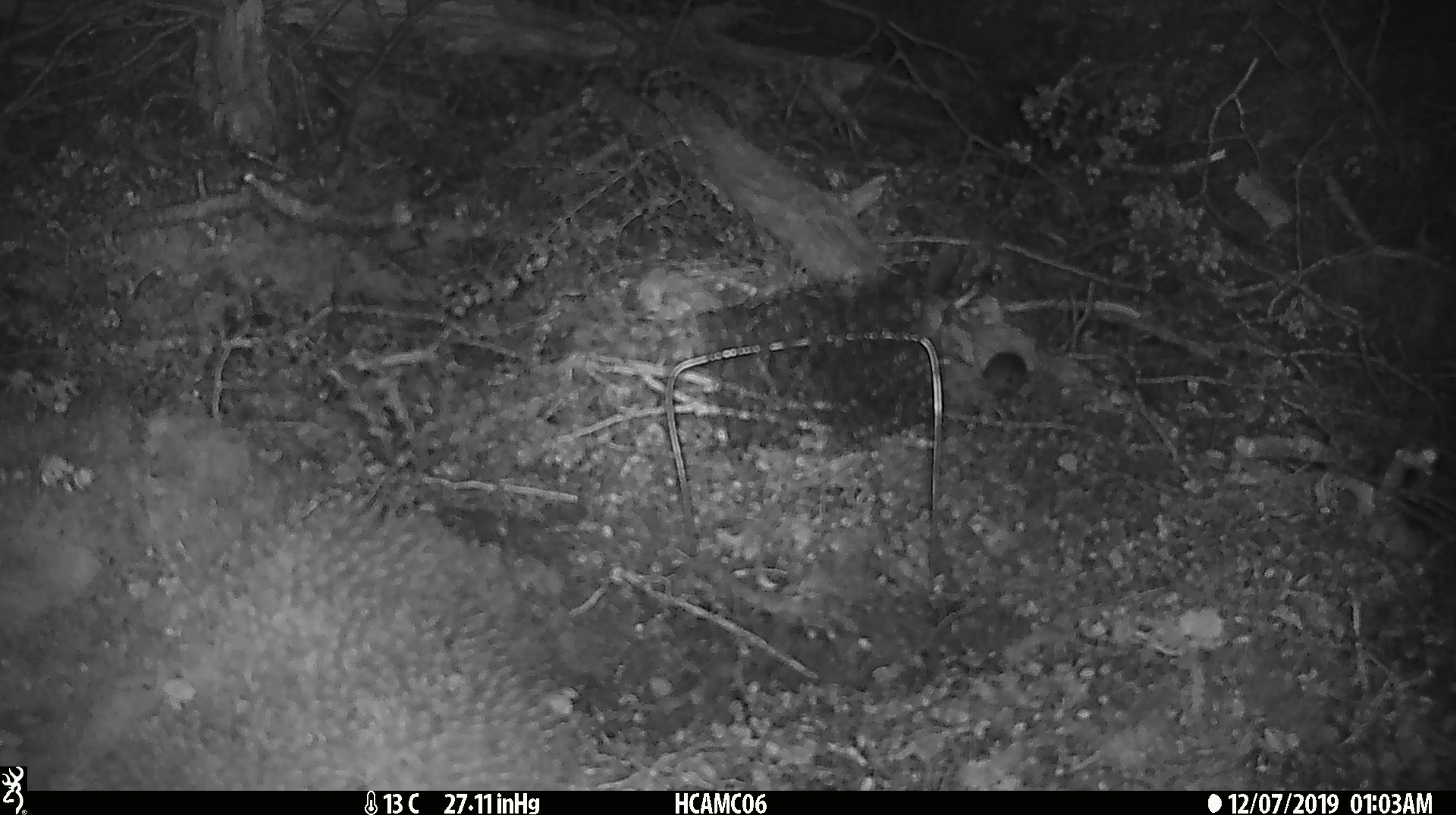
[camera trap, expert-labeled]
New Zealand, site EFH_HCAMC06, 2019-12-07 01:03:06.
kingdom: Animalia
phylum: Chordata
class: Mammalia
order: Rodentia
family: Muridae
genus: Mus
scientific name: Mus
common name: mouse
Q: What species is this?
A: Mouse (Mus).